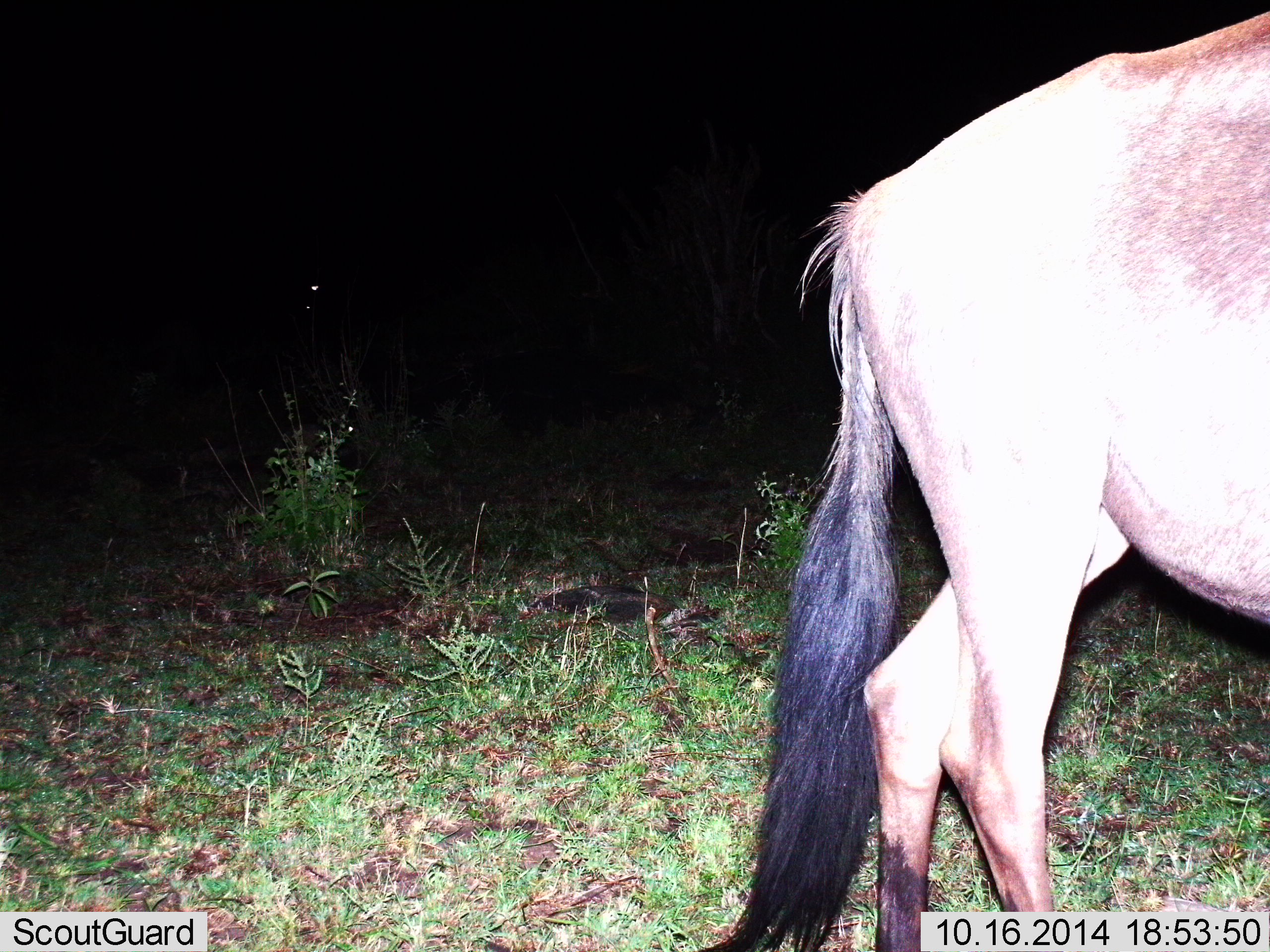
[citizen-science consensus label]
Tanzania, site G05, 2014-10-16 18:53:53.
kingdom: Animalia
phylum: Chordata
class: Mammalia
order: Artiodactyla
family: Bovidae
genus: Connochaetes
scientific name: Connochaetes taurinus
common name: blue wildebeest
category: wildebeest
Wildebeest (blue wildebeest) (Connochaetes taurinus), count 1. Behavior (volunteer vote fractions): standing 50%, resting 0%, moving 50%, interacting 0%. Young present (vote fraction): 0%. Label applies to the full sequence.